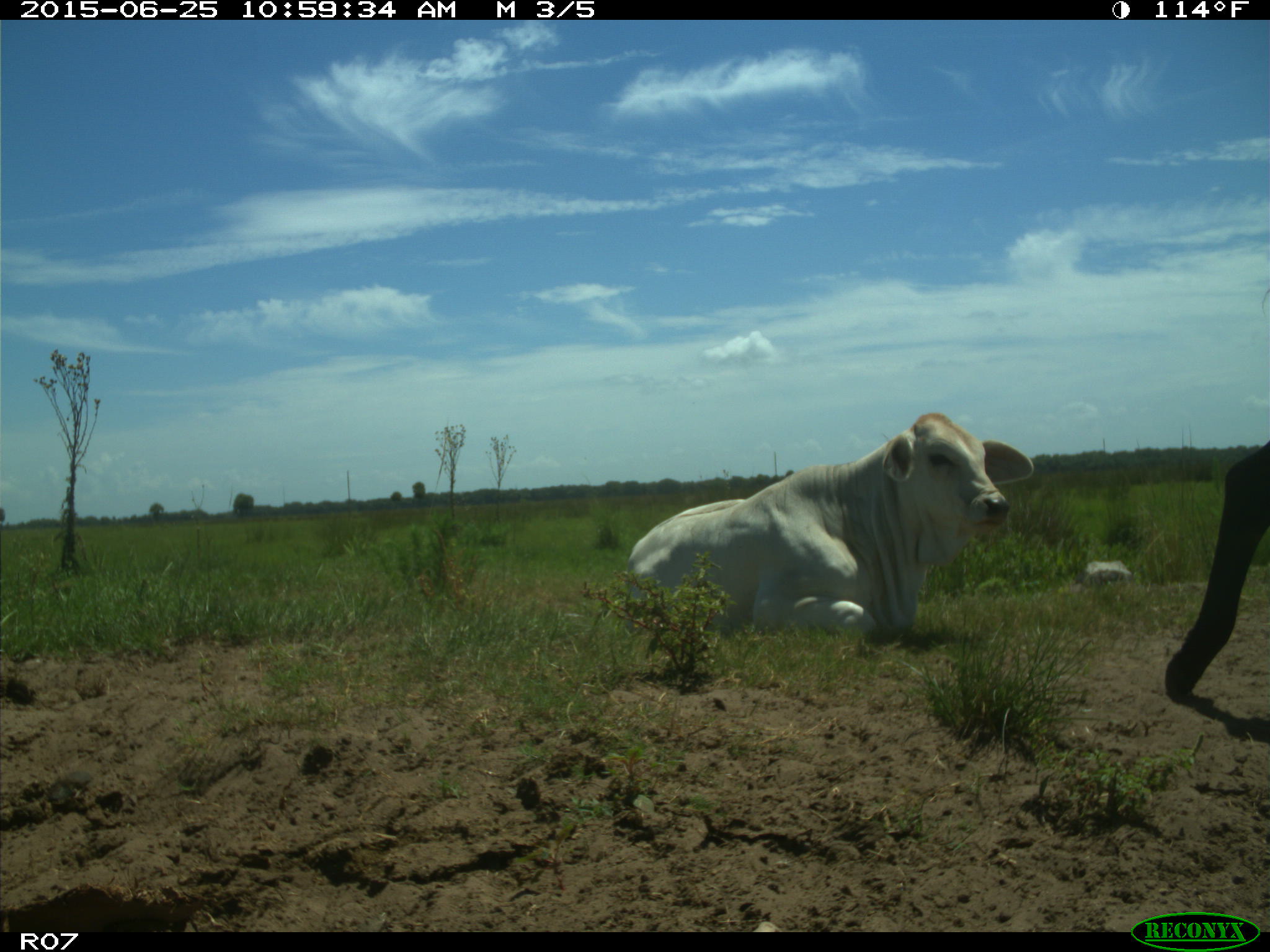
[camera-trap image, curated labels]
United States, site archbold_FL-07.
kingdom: Animalia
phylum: Chordata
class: Mammalia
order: Artiodactyla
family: Bovidae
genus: Bos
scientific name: Bos taurus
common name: domestic cow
Bos taurus (domestic cow).